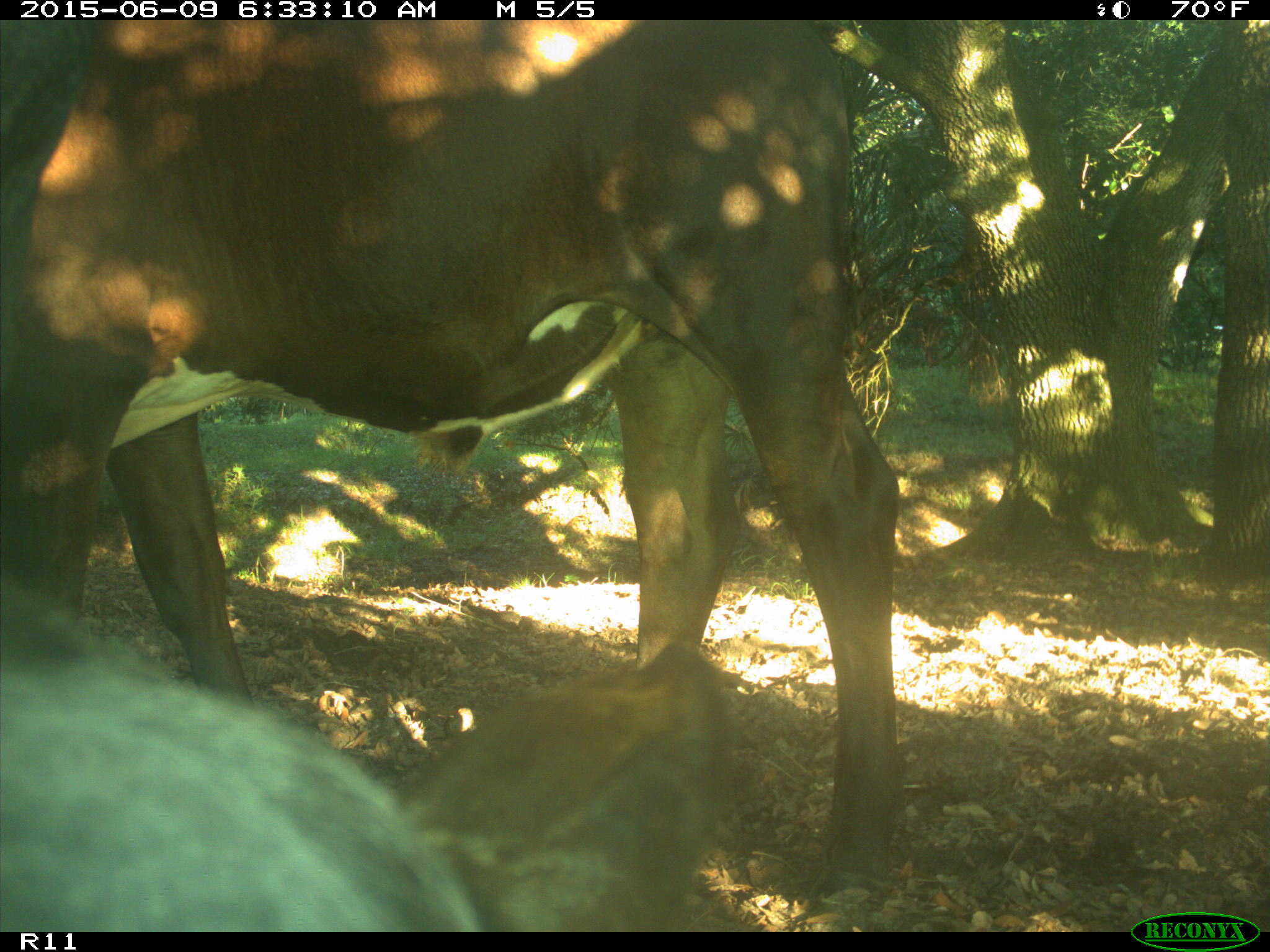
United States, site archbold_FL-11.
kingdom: Animalia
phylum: Chordata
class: Mammalia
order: Artiodactyla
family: Bovidae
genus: Bos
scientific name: Bos taurus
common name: domestic cow